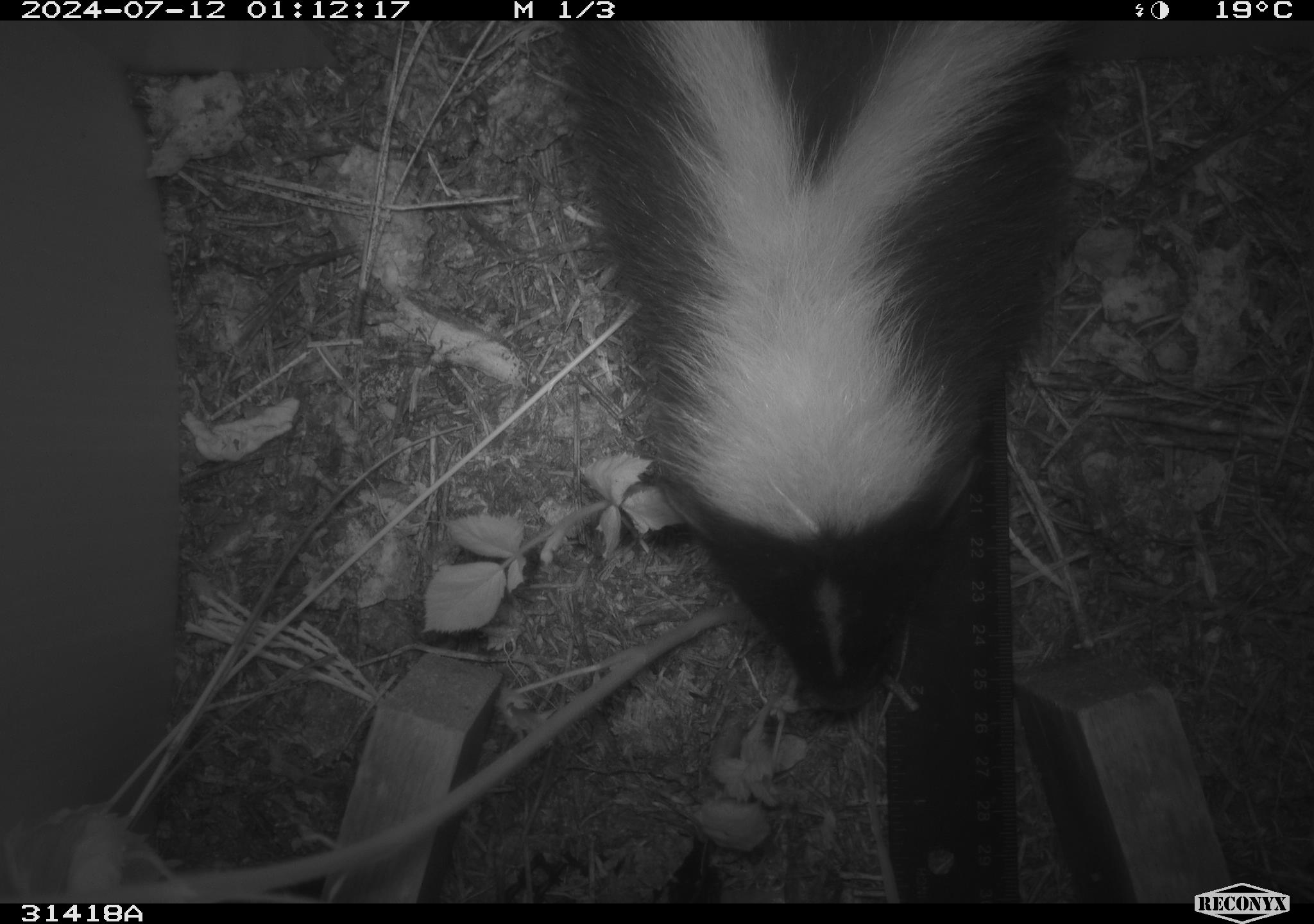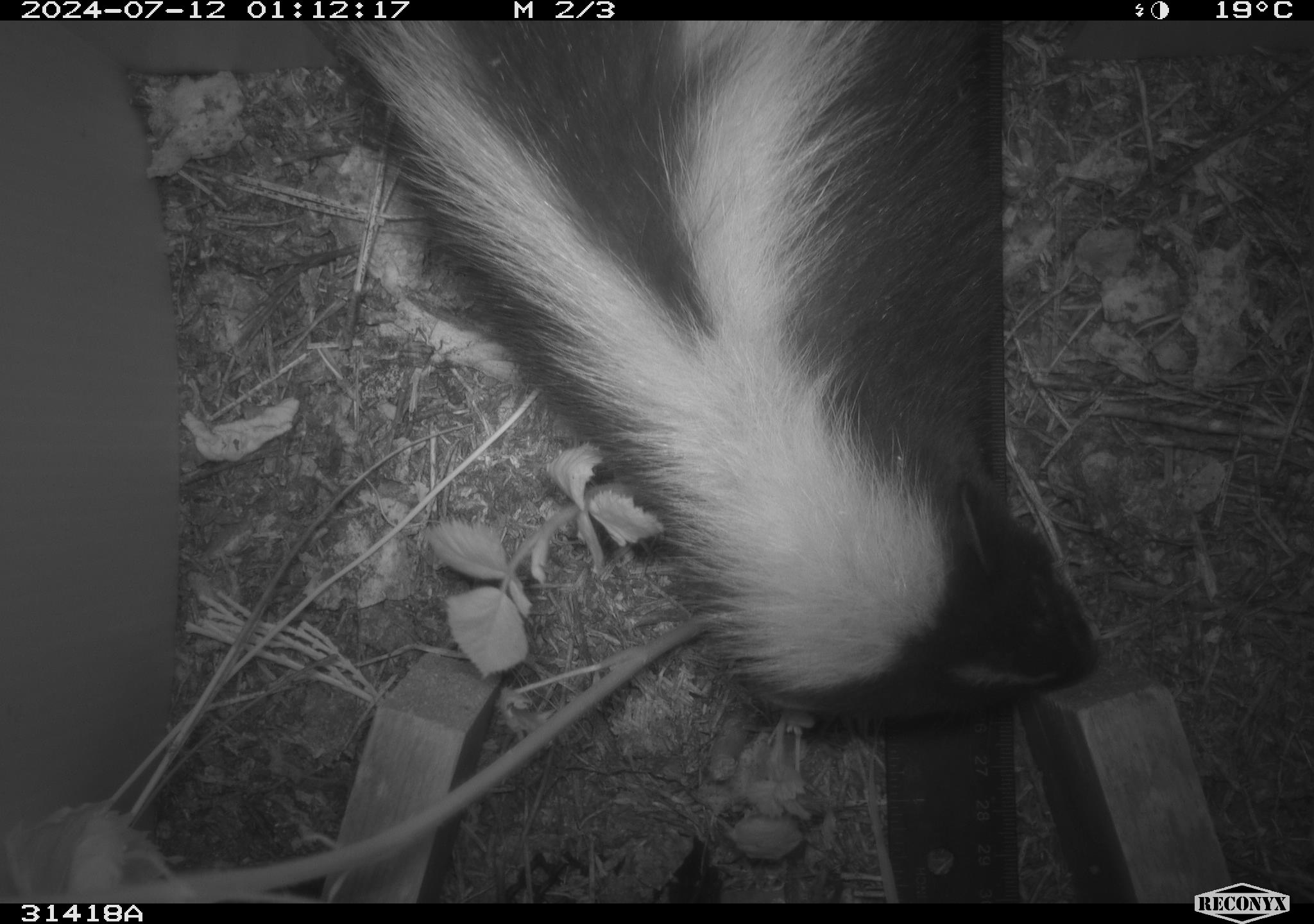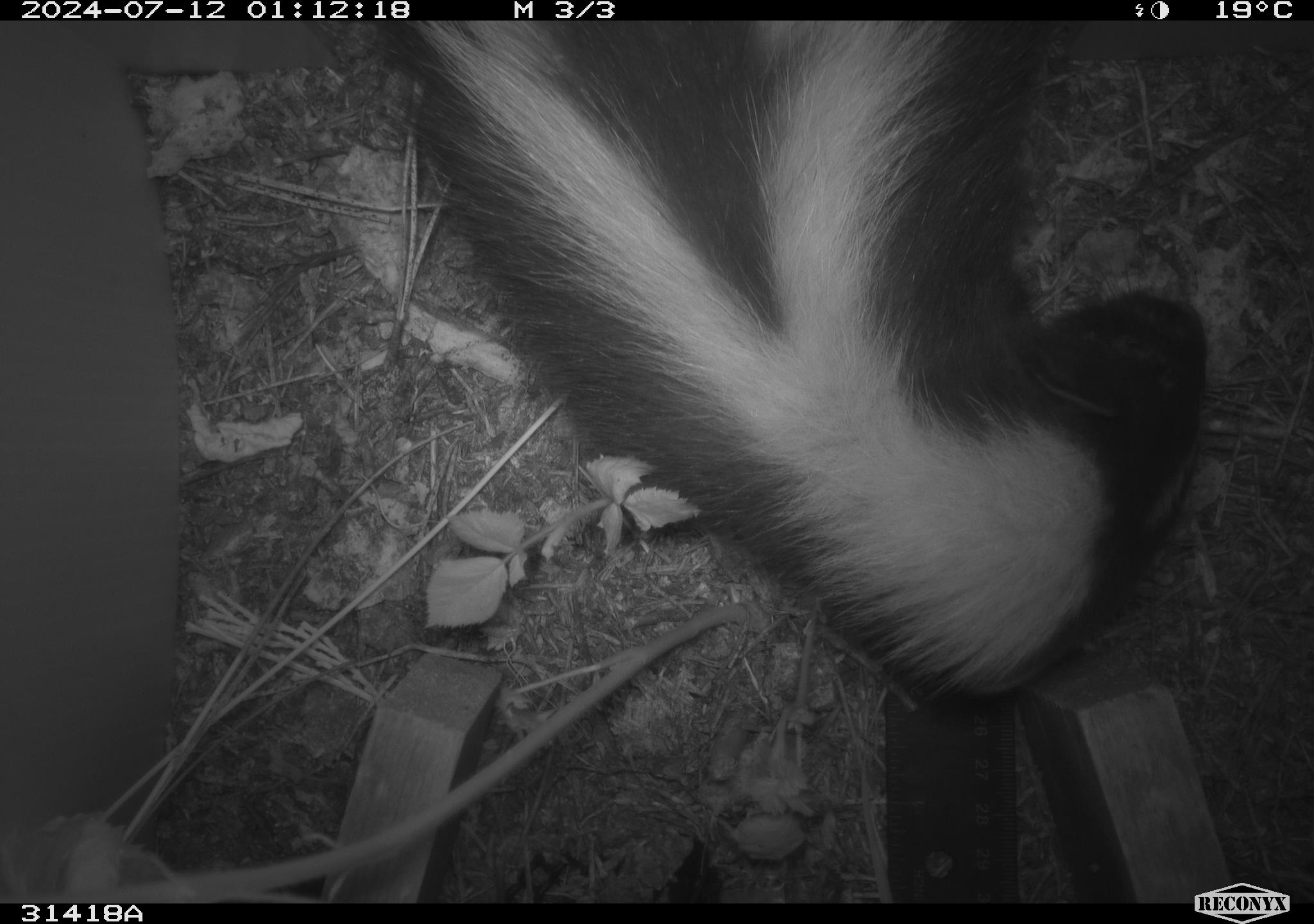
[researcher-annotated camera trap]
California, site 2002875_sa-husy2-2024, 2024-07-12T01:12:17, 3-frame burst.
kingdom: Animalia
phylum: Chordata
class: Mammalia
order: Carnivora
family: Mephitidae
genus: Mephitis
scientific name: Mephitis mephitis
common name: striped skunk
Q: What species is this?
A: Striped skunk (Mephitis mephitis).